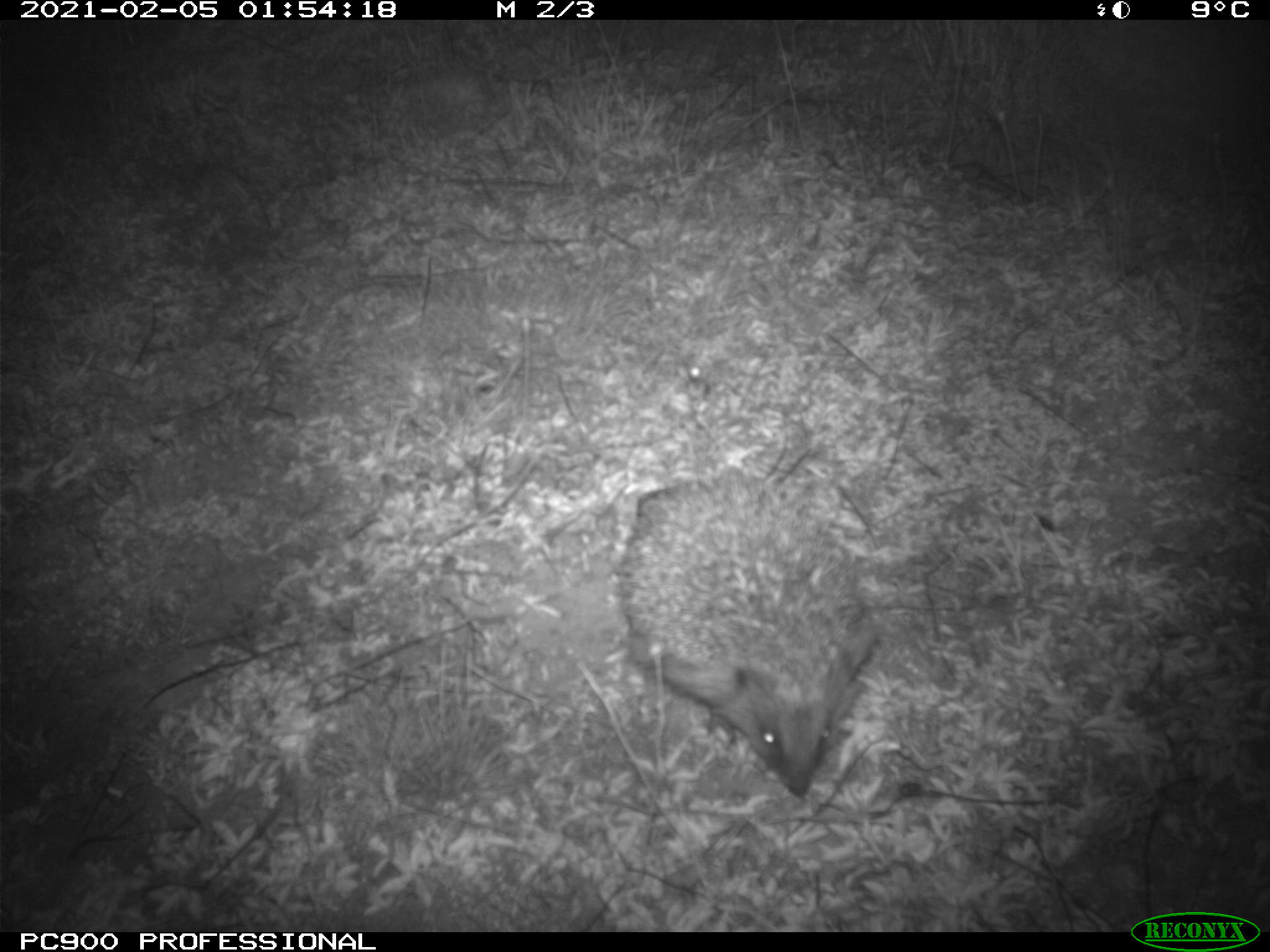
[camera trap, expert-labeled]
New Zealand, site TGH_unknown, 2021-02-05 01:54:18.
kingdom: Animalia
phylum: Chordata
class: Mammalia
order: Eulipotyphla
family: Erinaceidae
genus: Erinaceus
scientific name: Erinaceus europaeus europaeus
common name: european hedgehog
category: hedgehog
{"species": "hedgehog (european hedgehog) (Erinaceus europaeus europaeus)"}